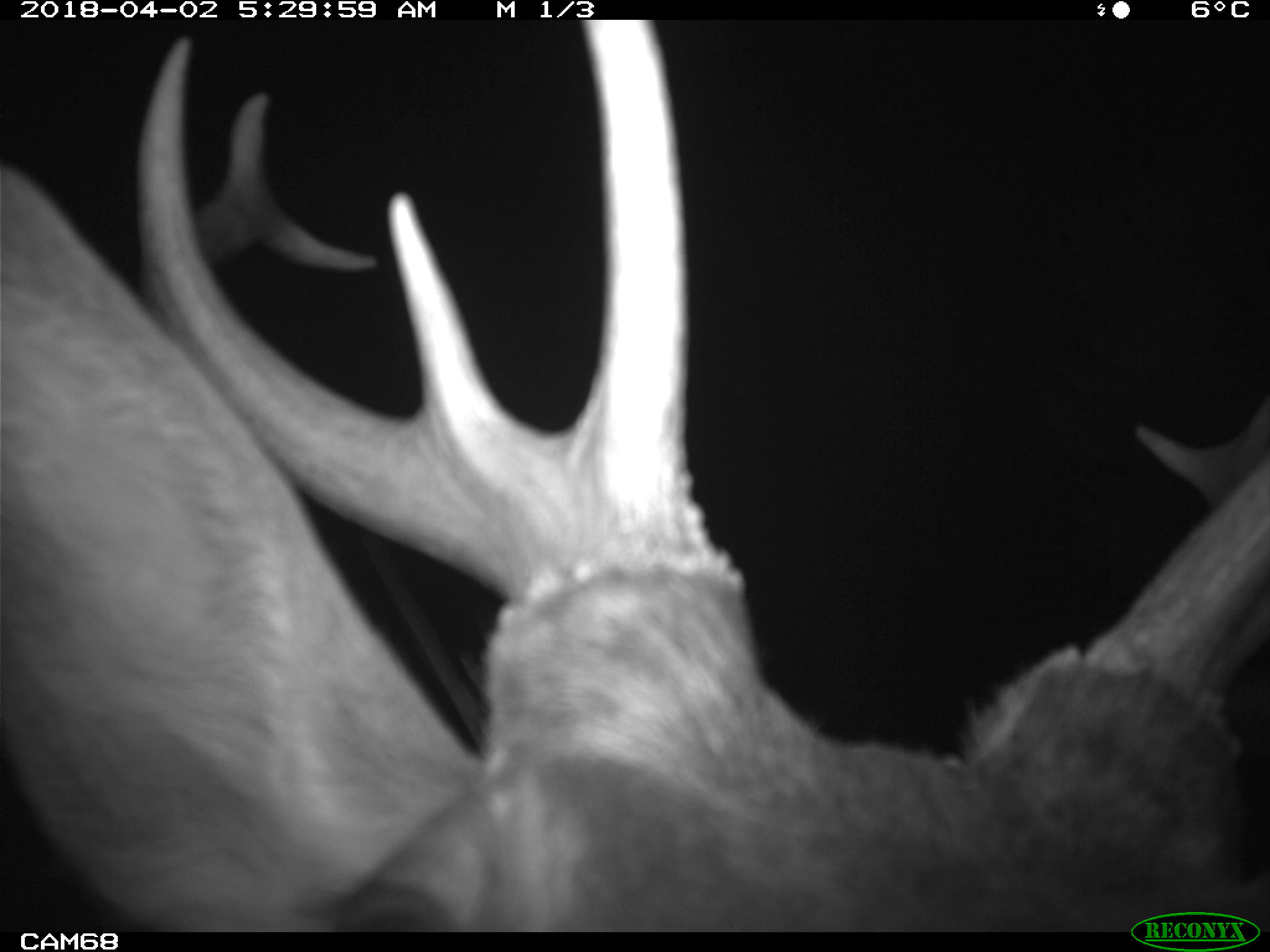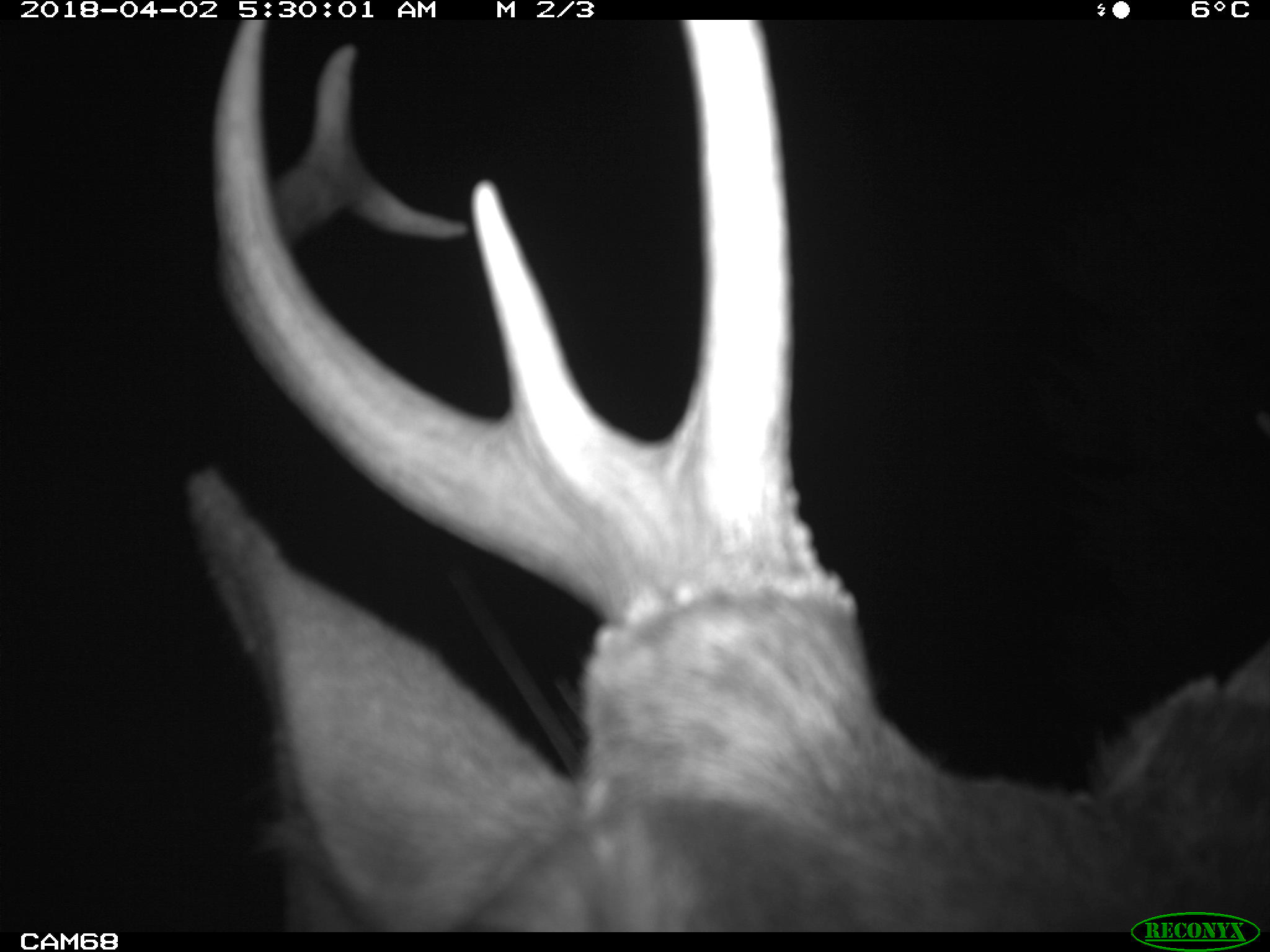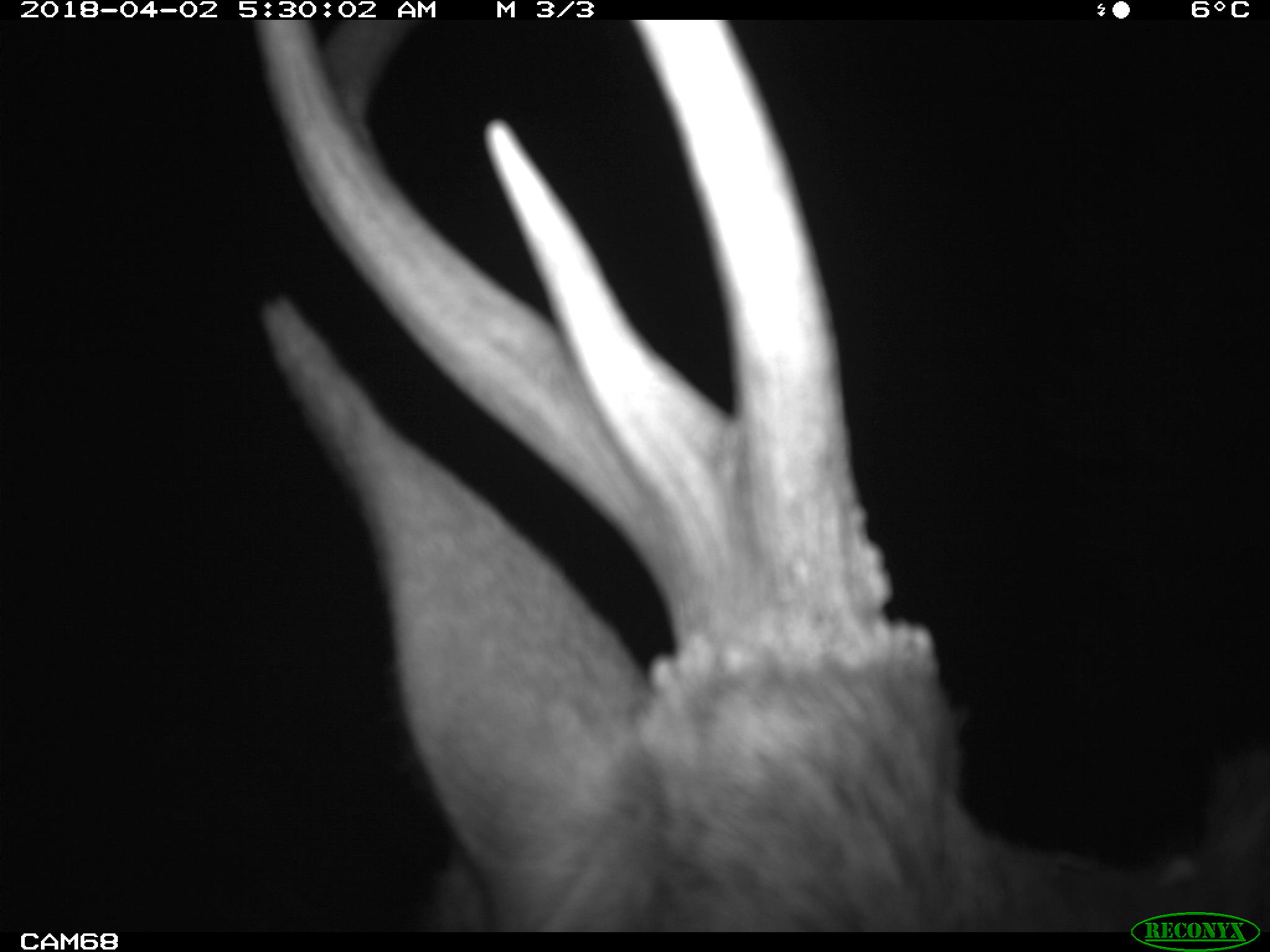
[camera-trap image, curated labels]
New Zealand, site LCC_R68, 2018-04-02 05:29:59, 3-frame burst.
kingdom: Animalia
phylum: Chordata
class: Mammalia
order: Artiodactyla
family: Cervidae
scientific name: Cervidae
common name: deer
Deer (Cervidae).